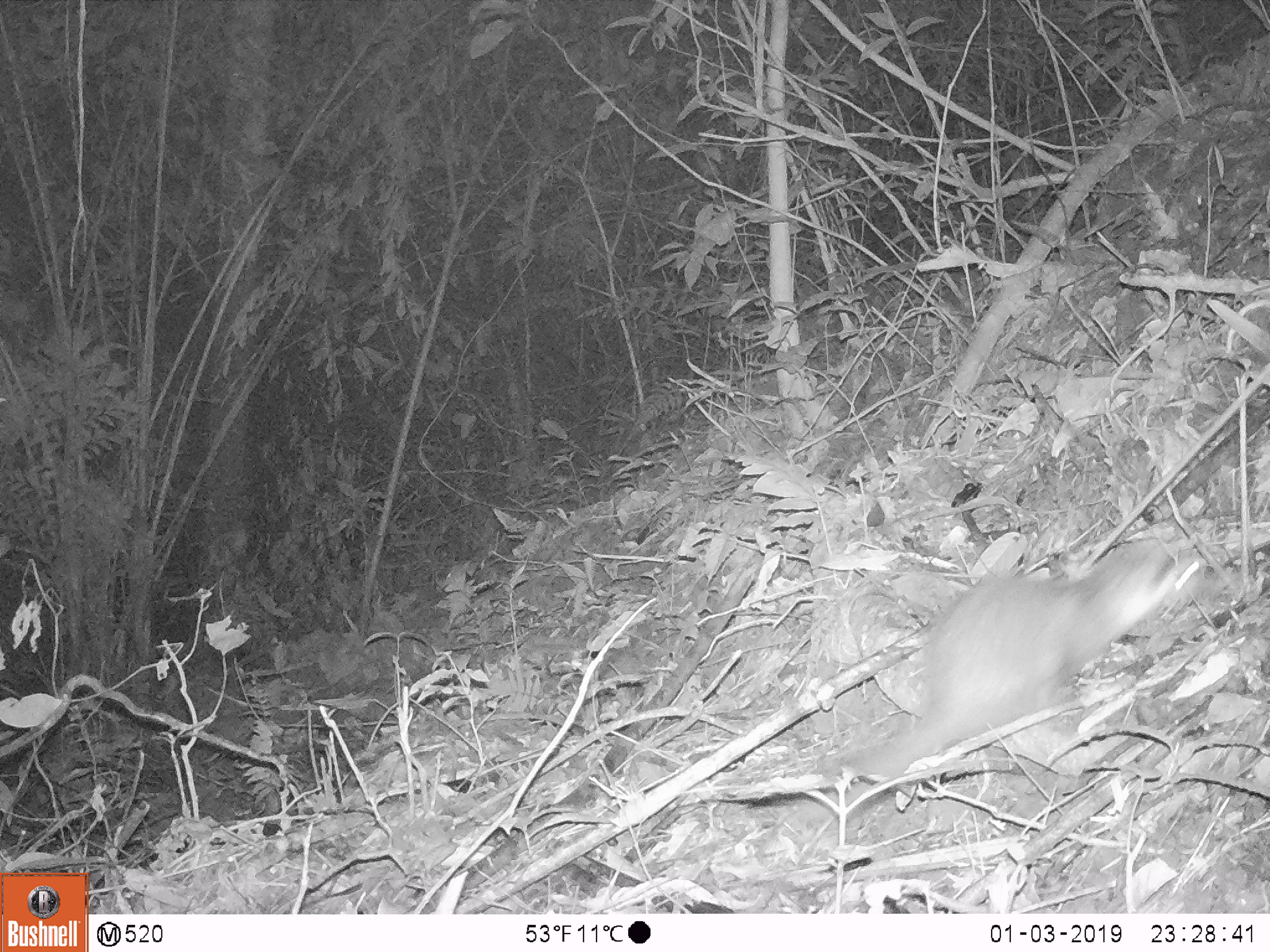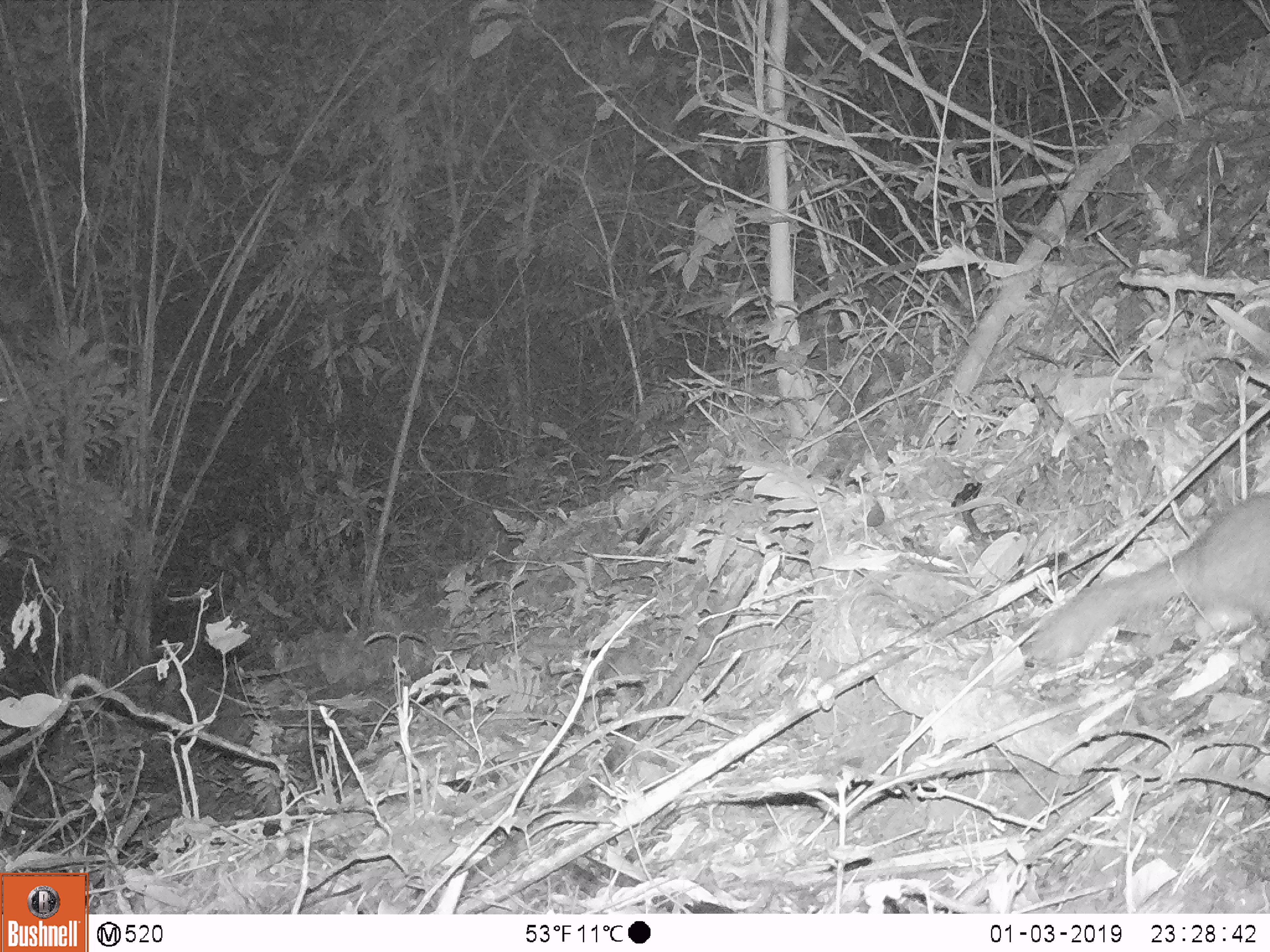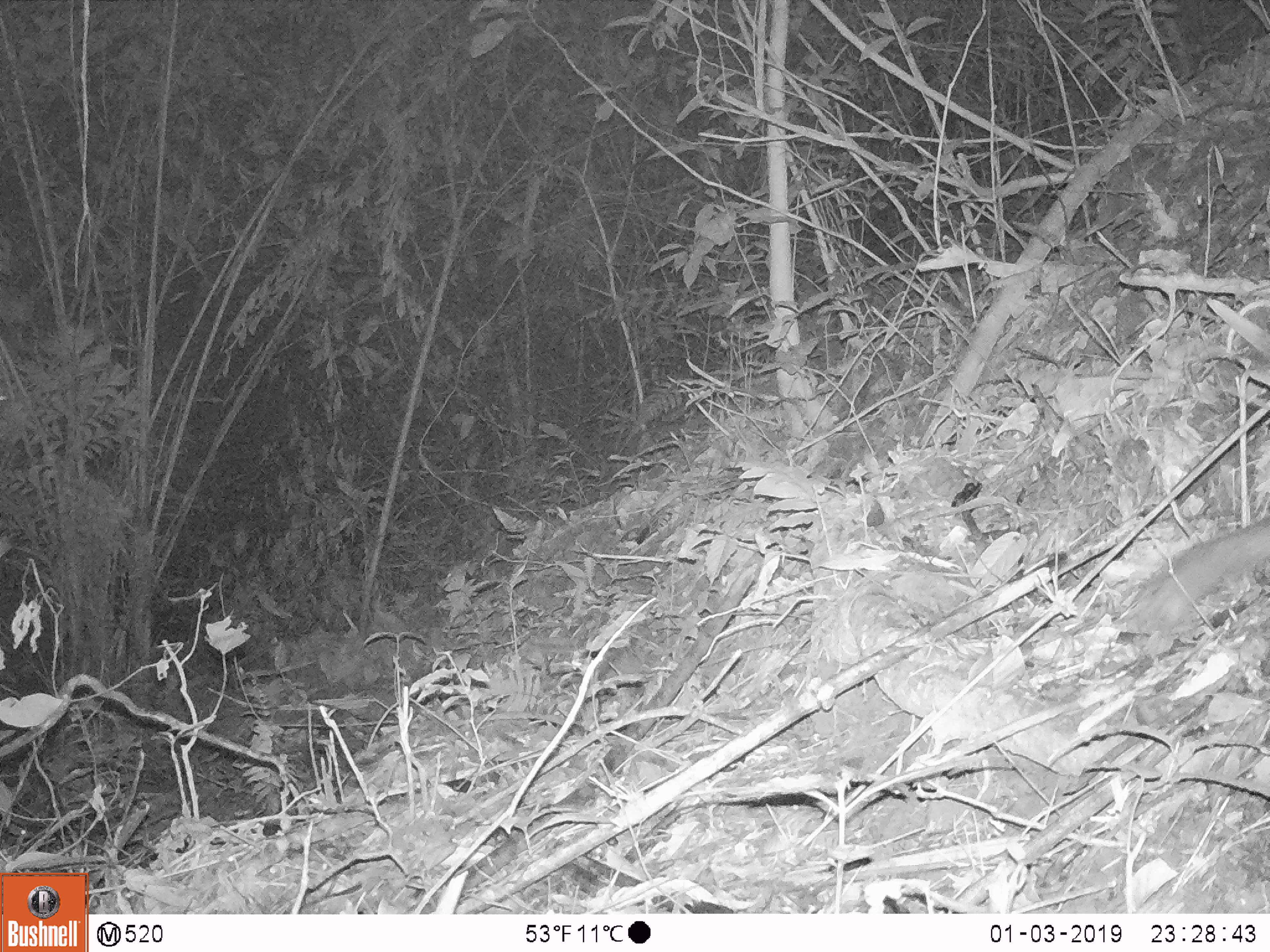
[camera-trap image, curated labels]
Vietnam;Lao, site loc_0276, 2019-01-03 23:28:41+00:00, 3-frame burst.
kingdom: Animalia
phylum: Chordata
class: Mammalia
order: Carnivora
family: Mustelidae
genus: Melogale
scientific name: Melogale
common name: ferret badger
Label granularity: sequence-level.